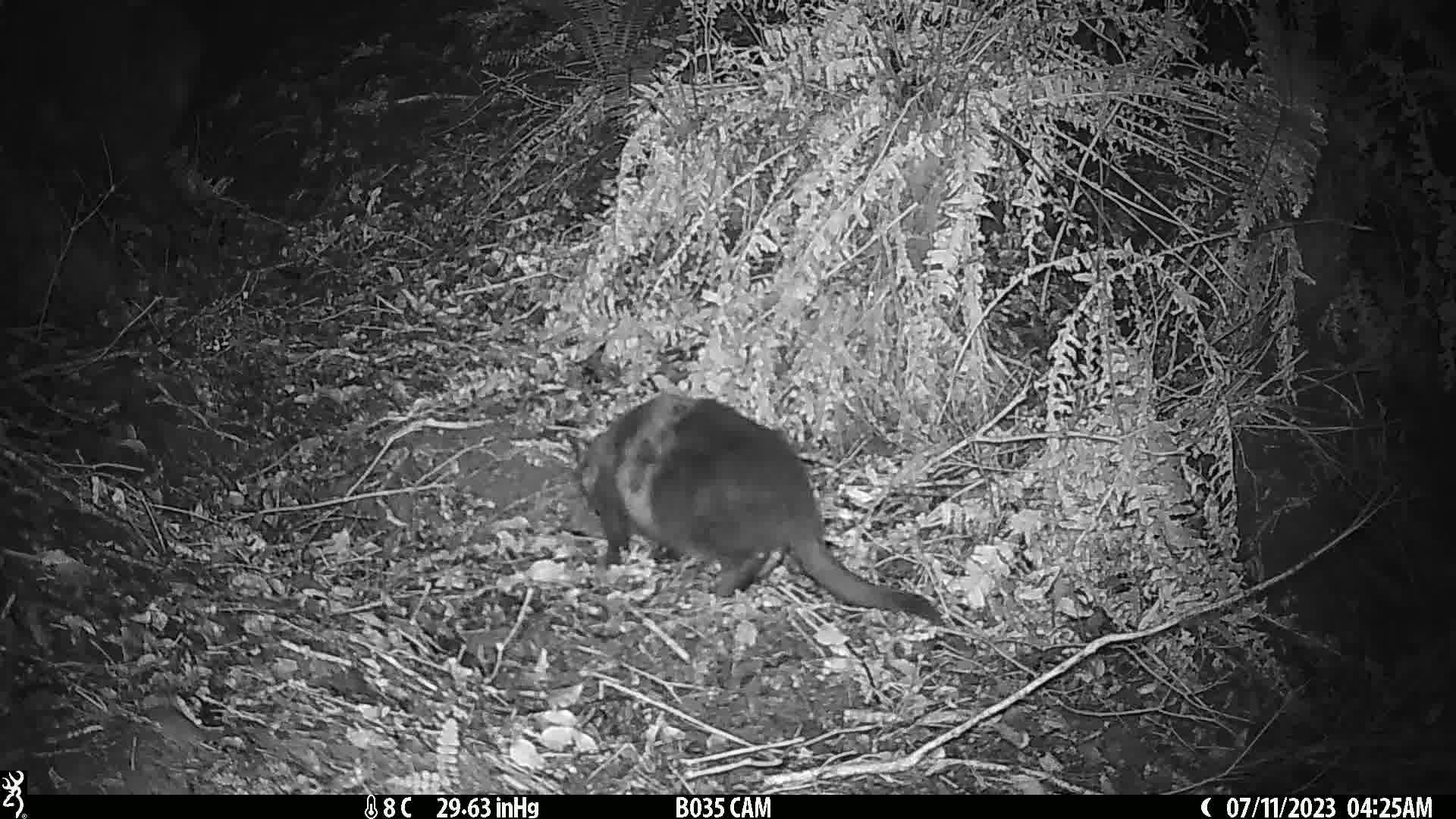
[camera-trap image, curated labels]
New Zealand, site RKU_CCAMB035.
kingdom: Animalia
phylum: Chordata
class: Mammalia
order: Carnivora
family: Felidae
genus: Felis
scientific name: Felis catus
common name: domestic cat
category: cat